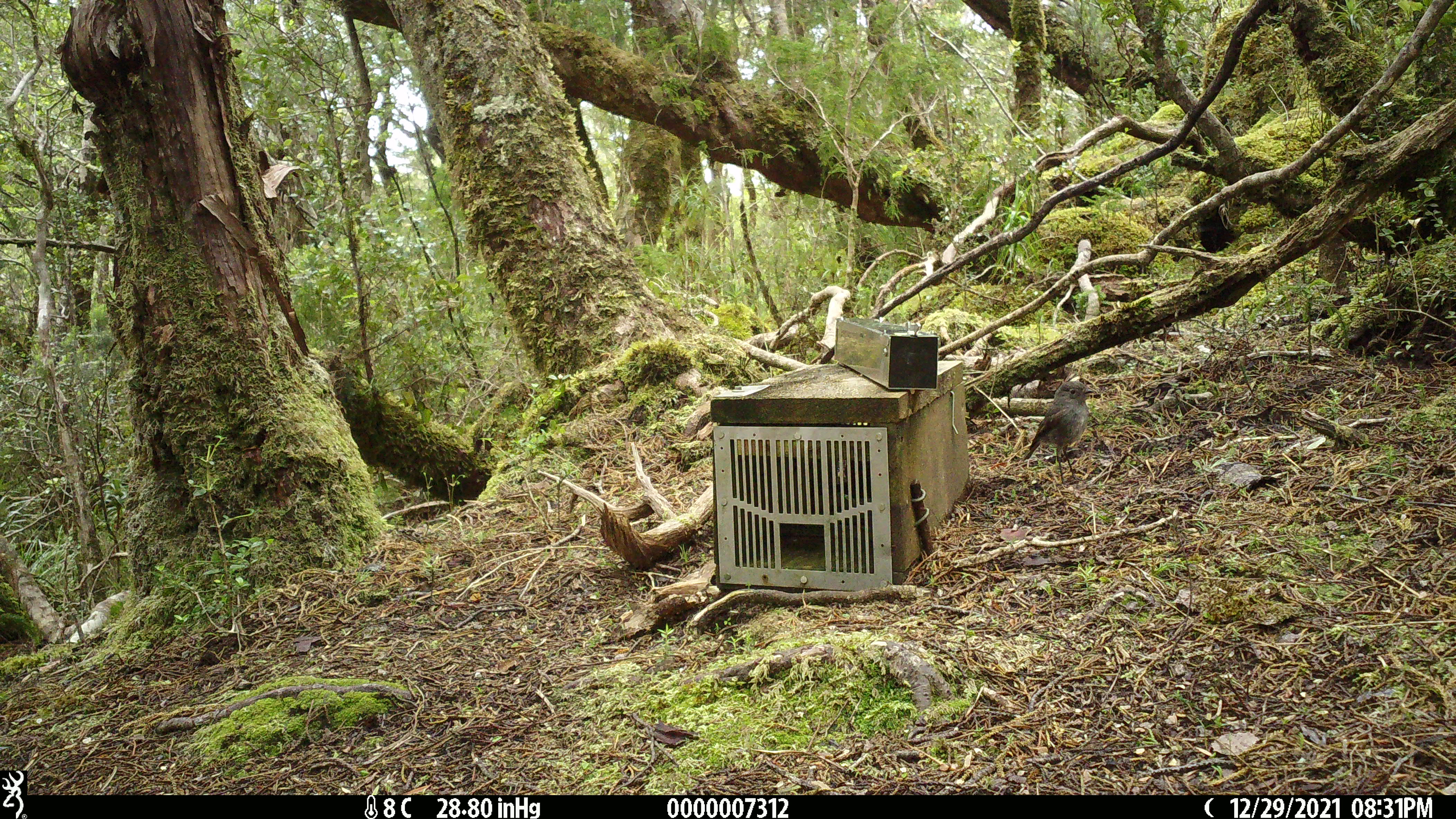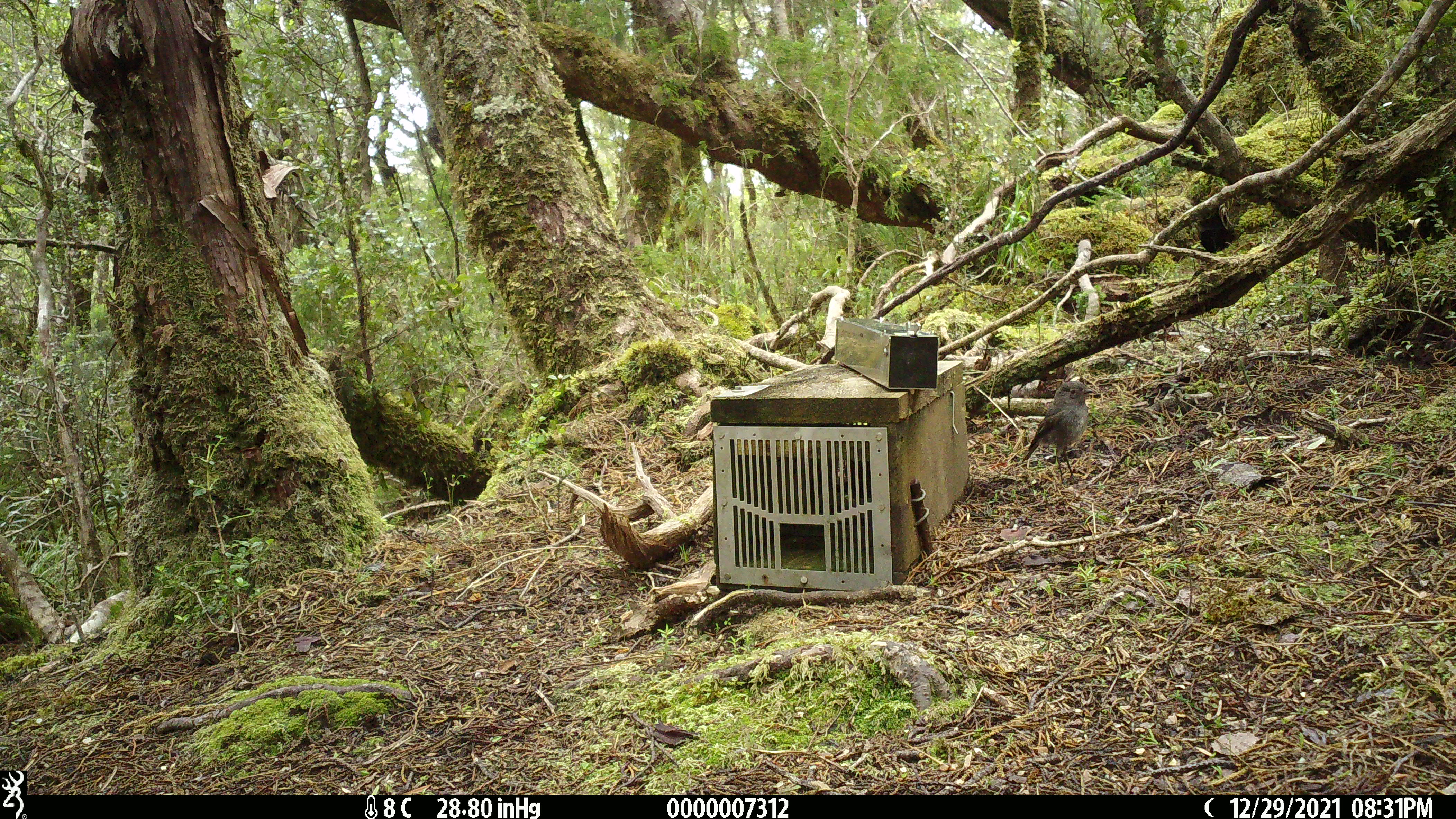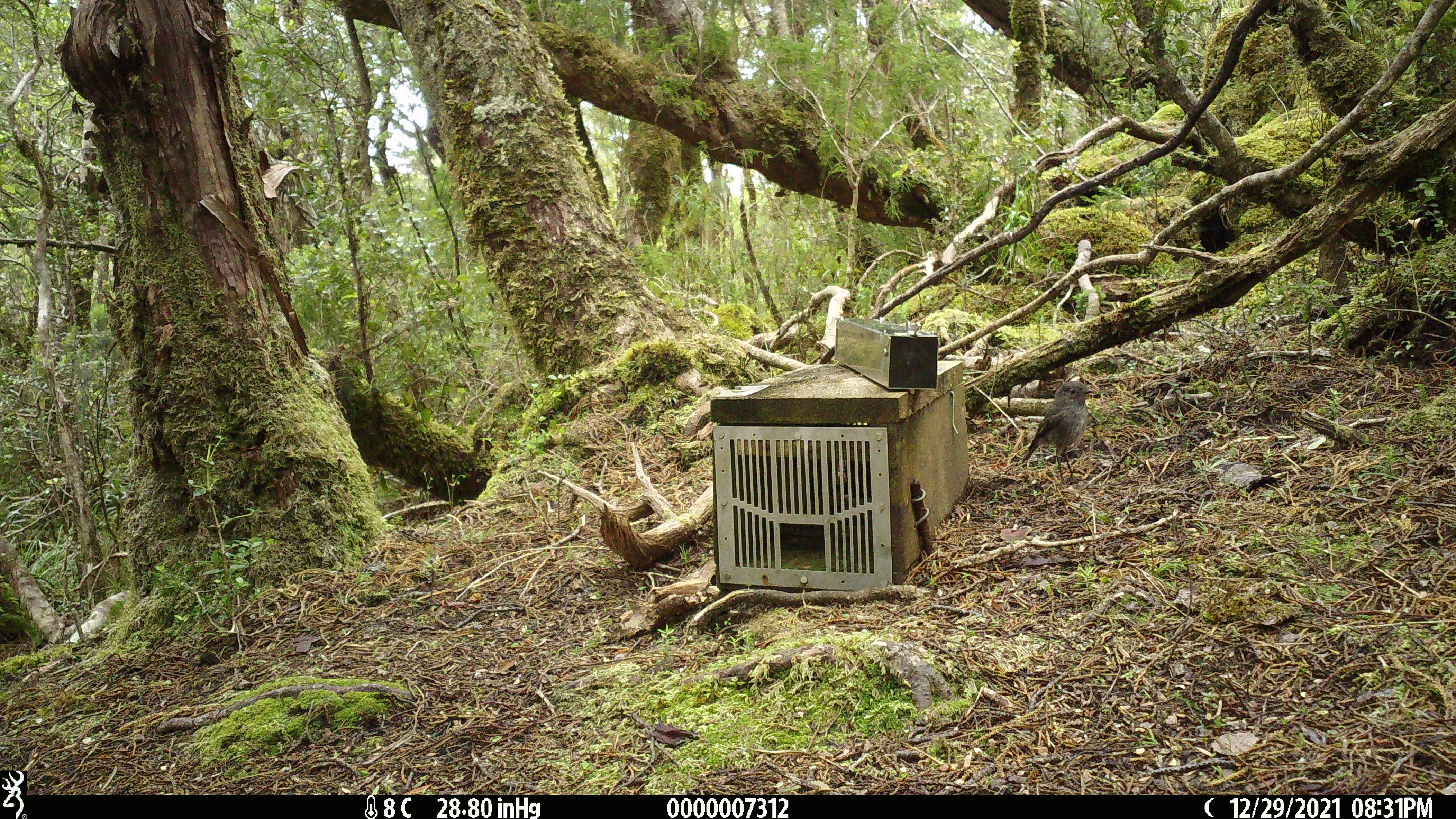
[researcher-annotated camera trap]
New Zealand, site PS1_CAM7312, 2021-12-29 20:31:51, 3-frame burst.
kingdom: Animalia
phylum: Chordata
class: Aves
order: Passeriformes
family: Petroicidae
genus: Petroica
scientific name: Petroica australis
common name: new zealand robin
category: robin